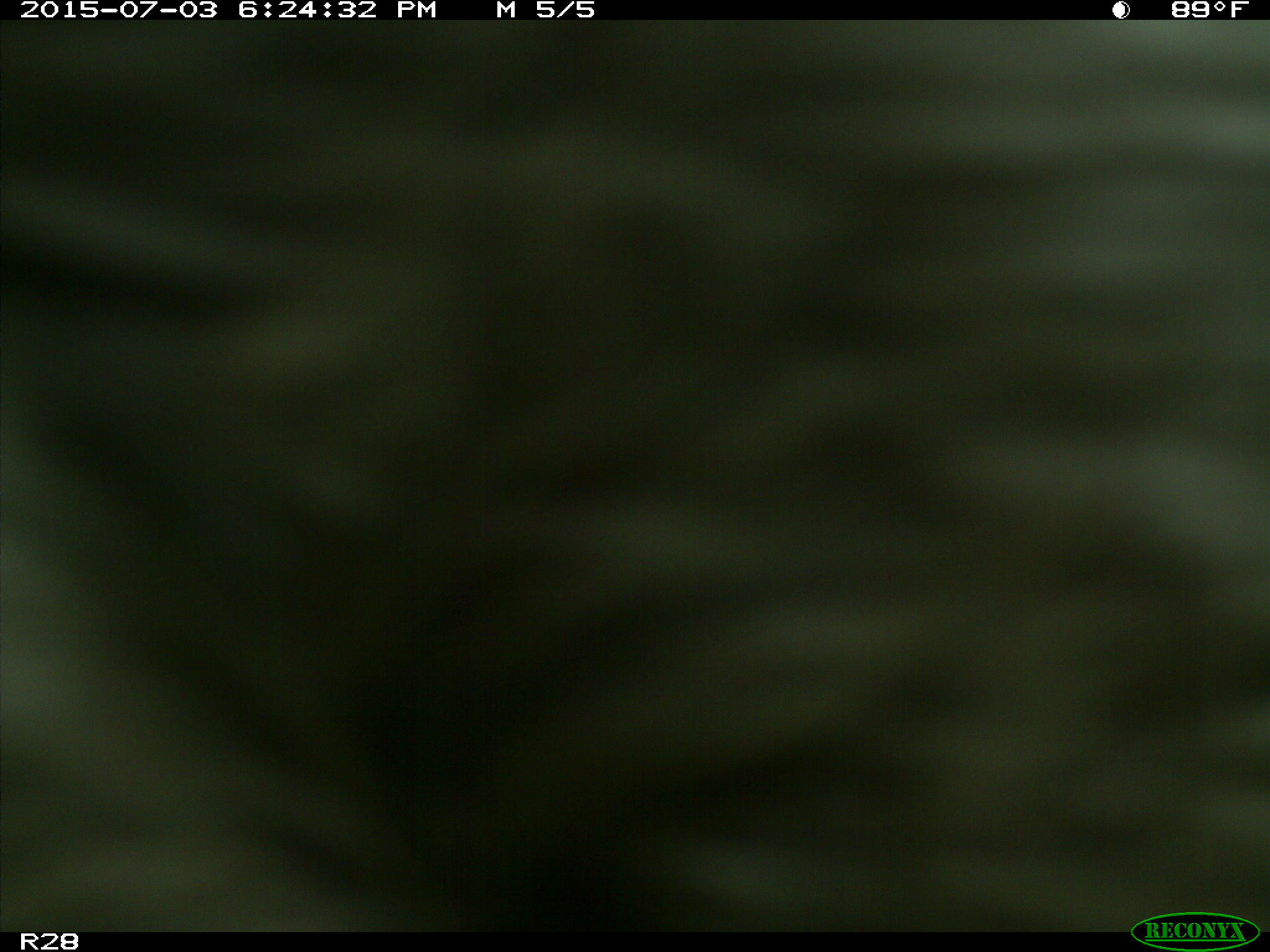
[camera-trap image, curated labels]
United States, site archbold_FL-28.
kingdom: Animalia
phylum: Chordata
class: Mammalia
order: Artiodactyla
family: Bovidae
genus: Bos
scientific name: Bos taurus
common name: domestic cow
Bos taurus (domestic cow).